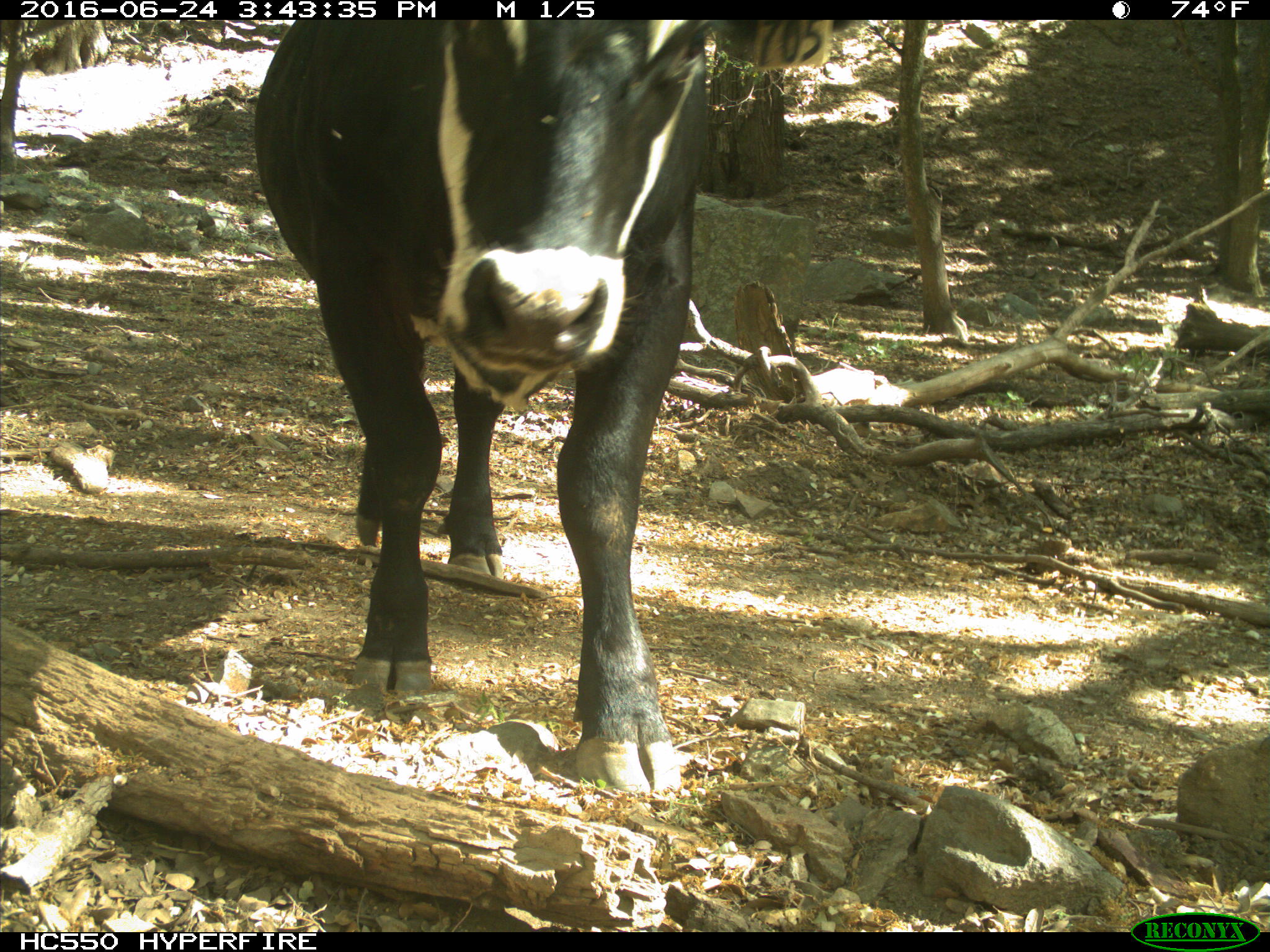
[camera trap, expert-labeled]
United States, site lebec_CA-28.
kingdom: Animalia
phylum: Chordata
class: Mammalia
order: Artiodactyla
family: Bovidae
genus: Bos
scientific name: Bos taurus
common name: domestic cow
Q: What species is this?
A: Bos taurus (domestic cow).